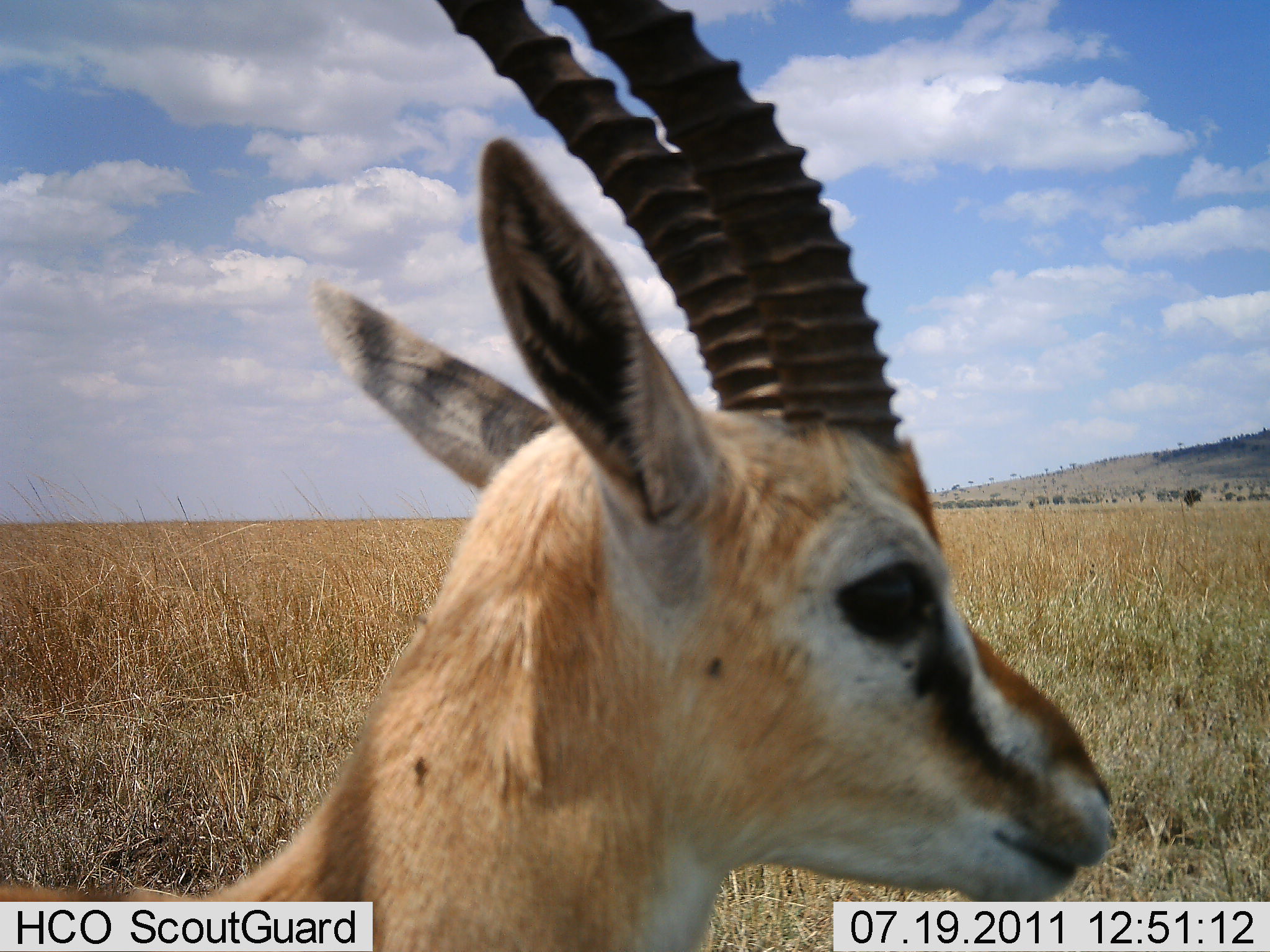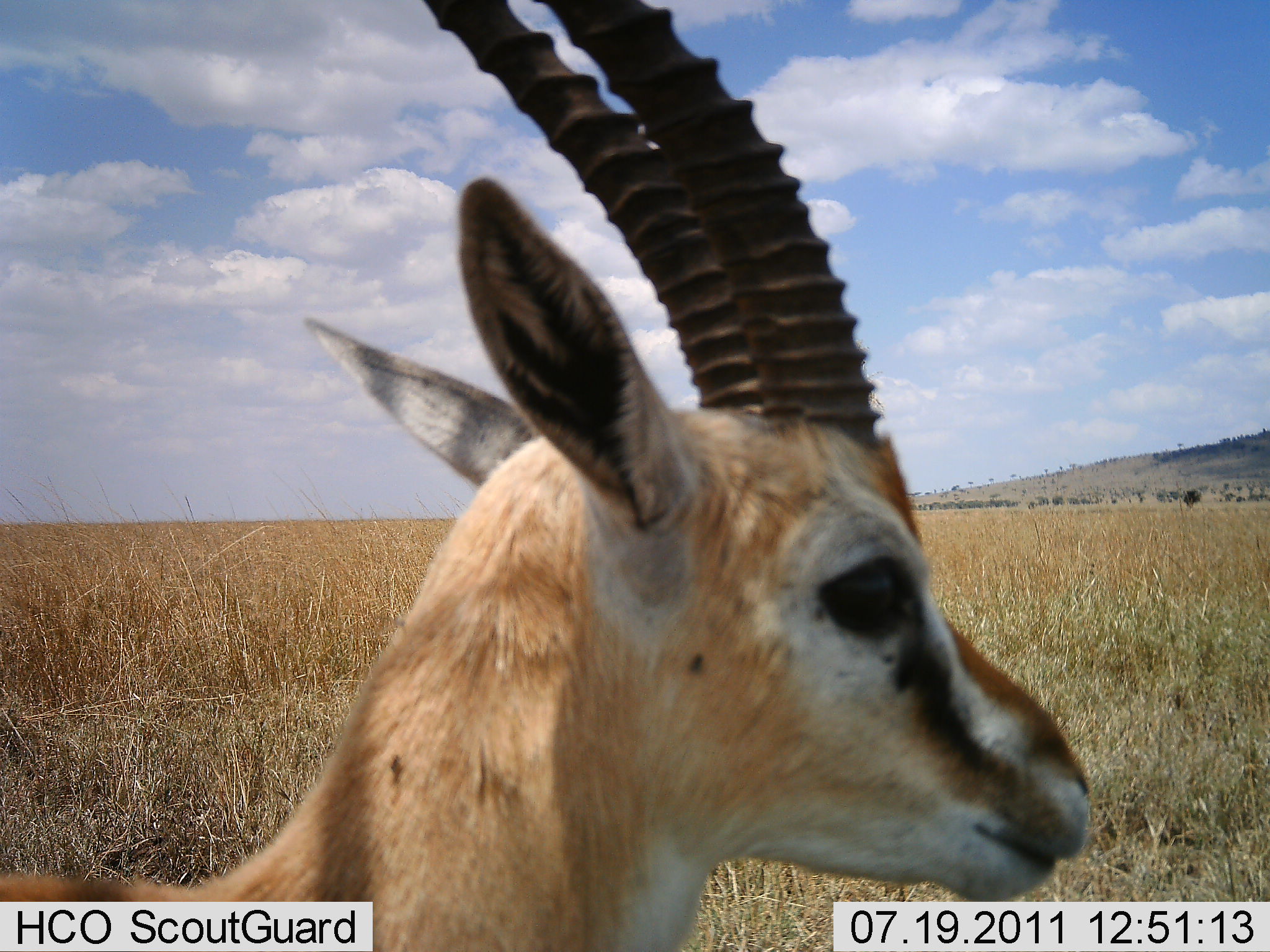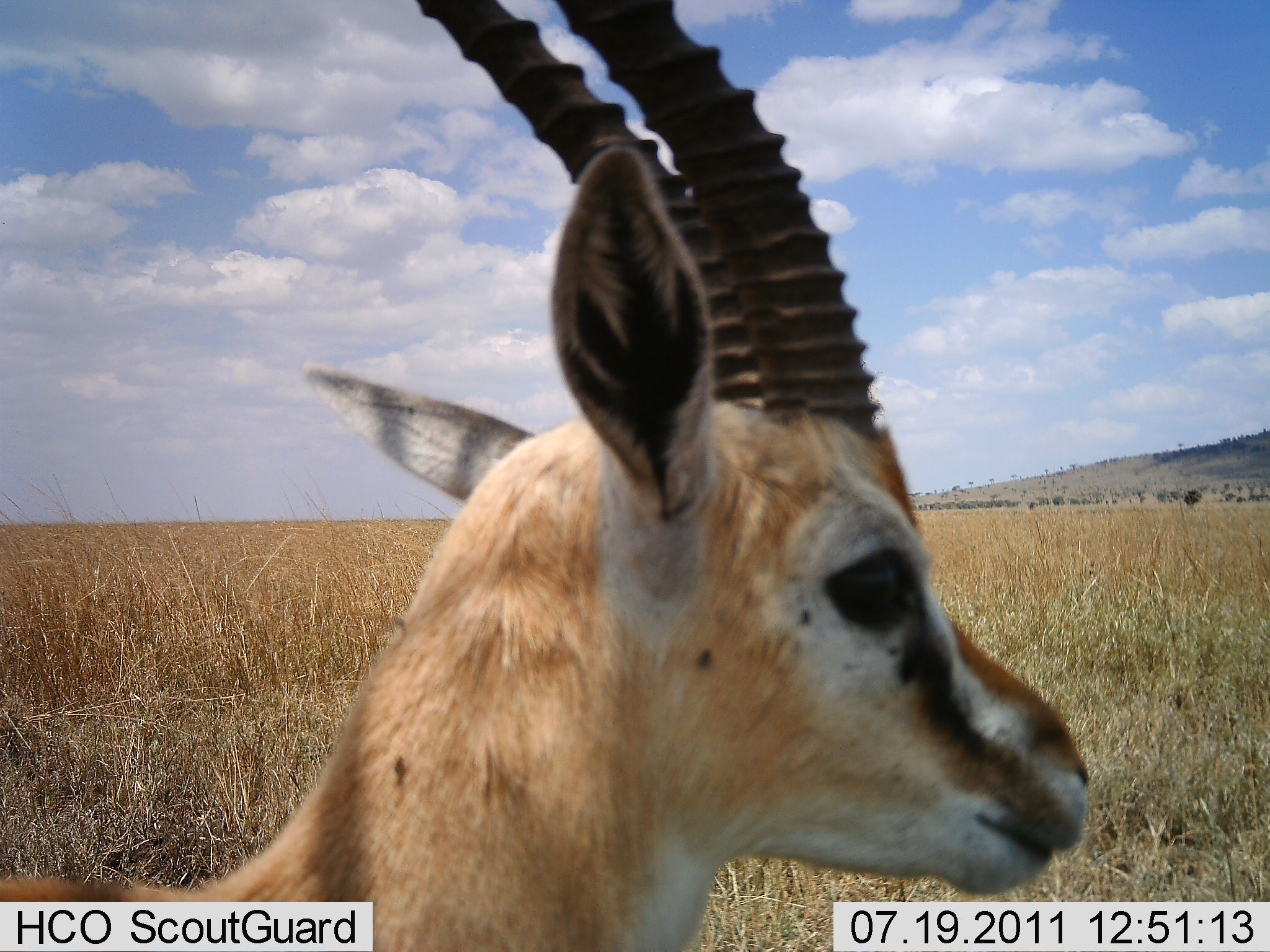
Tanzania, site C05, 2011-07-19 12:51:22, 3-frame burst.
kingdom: Animalia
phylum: Chordata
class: Mammalia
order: Artiodactyla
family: Bovidae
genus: Eudorcas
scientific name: Eudorcas thomsonii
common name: thomson's gazelle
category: gazellethomsons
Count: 1.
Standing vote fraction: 83%.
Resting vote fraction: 17%.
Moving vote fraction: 0%.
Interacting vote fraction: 0%.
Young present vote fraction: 8%.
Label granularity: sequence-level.